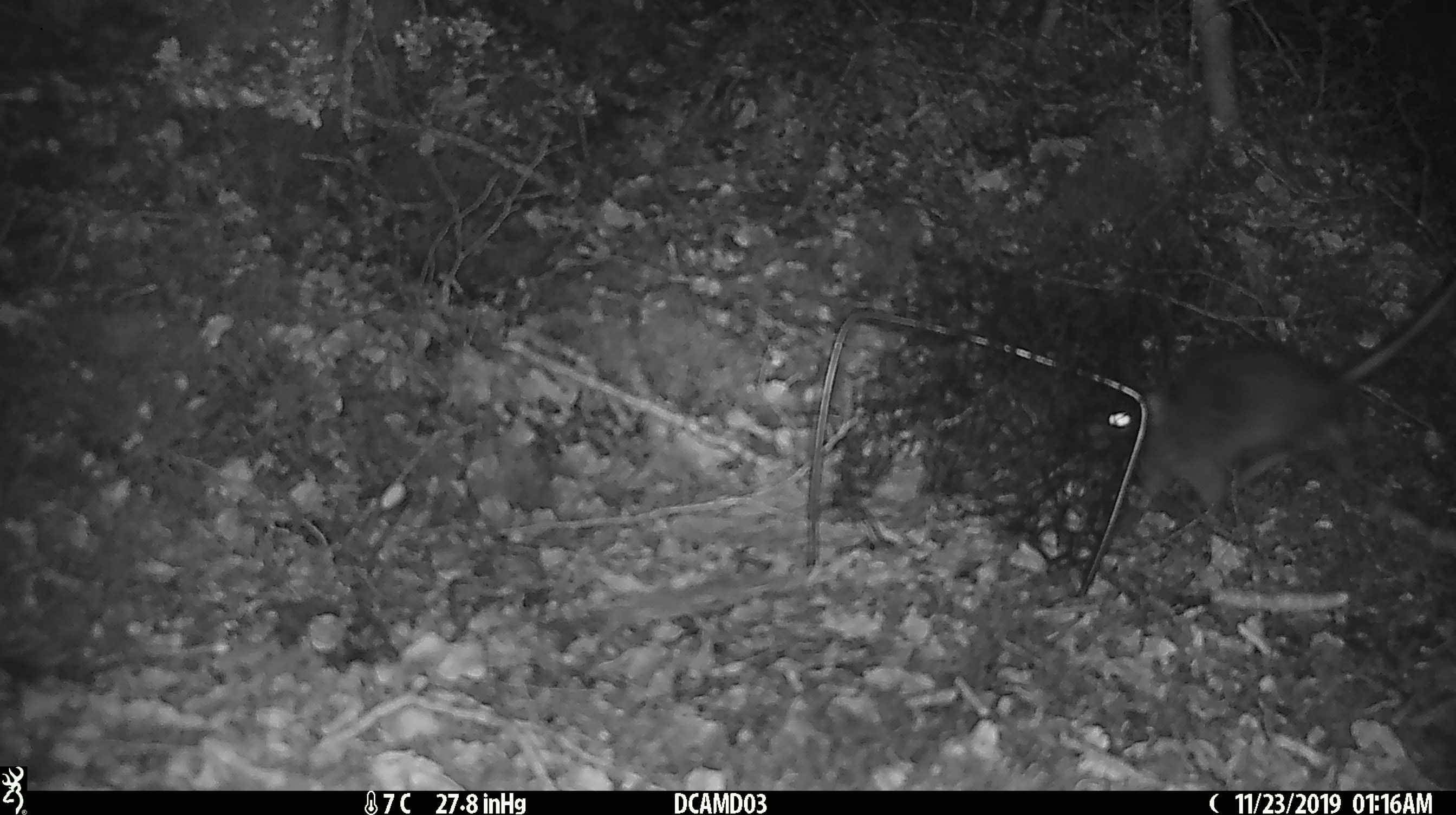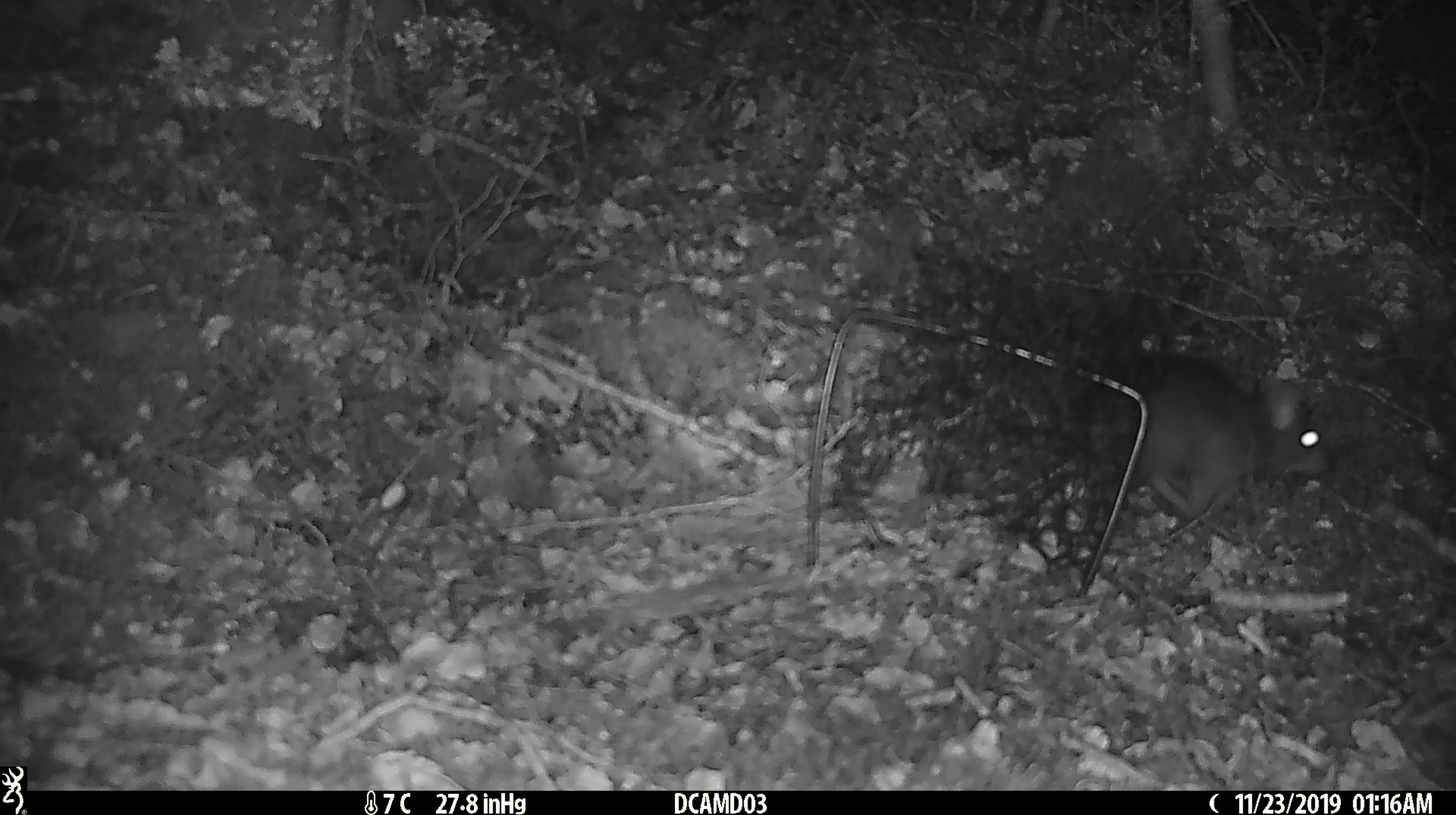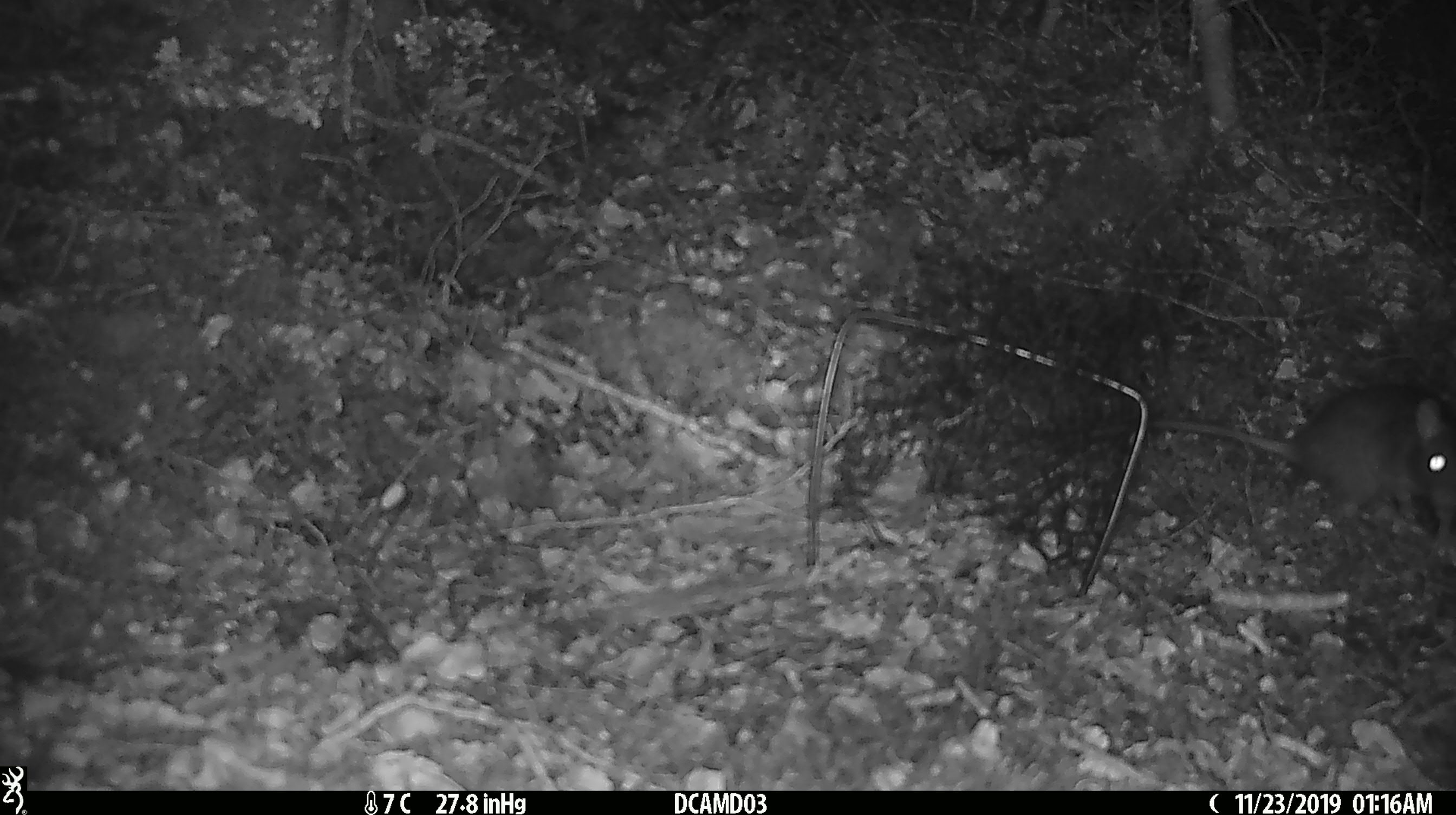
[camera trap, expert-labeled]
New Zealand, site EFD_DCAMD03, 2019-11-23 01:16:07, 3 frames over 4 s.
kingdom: Animalia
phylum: Chordata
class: Mammalia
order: Rodentia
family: Muridae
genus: Rattus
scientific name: Rattus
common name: rat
Rat (Rattus).